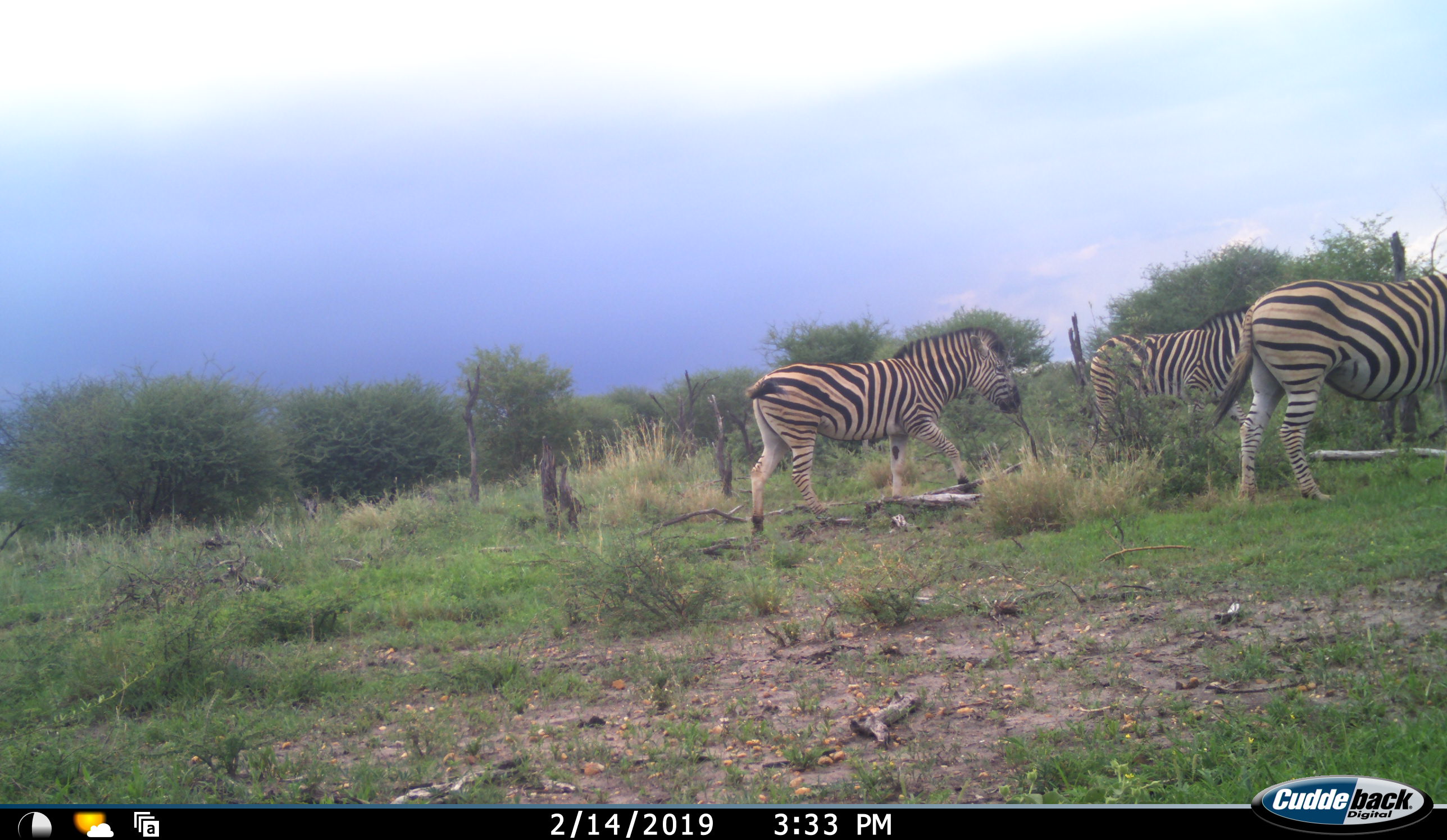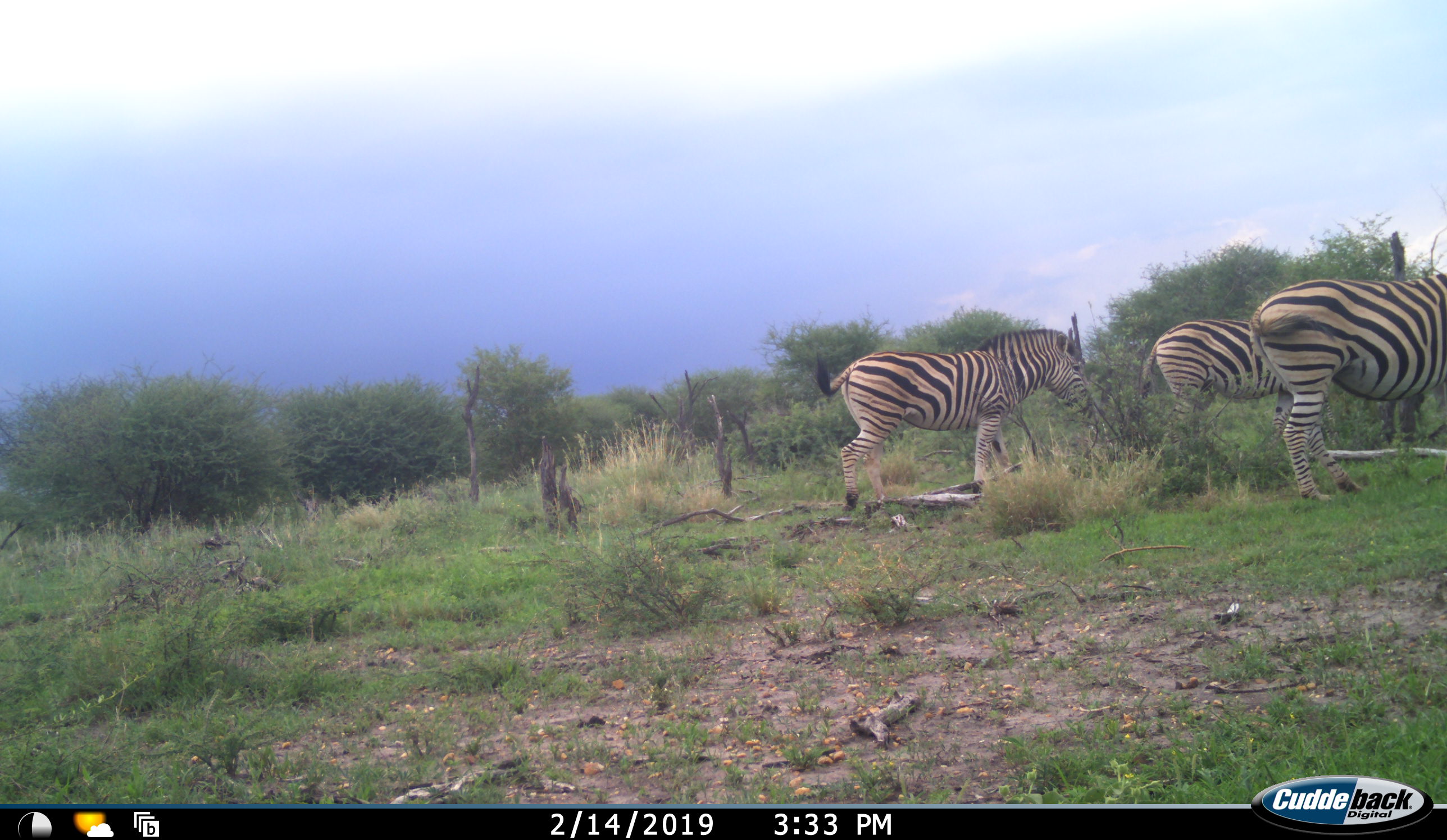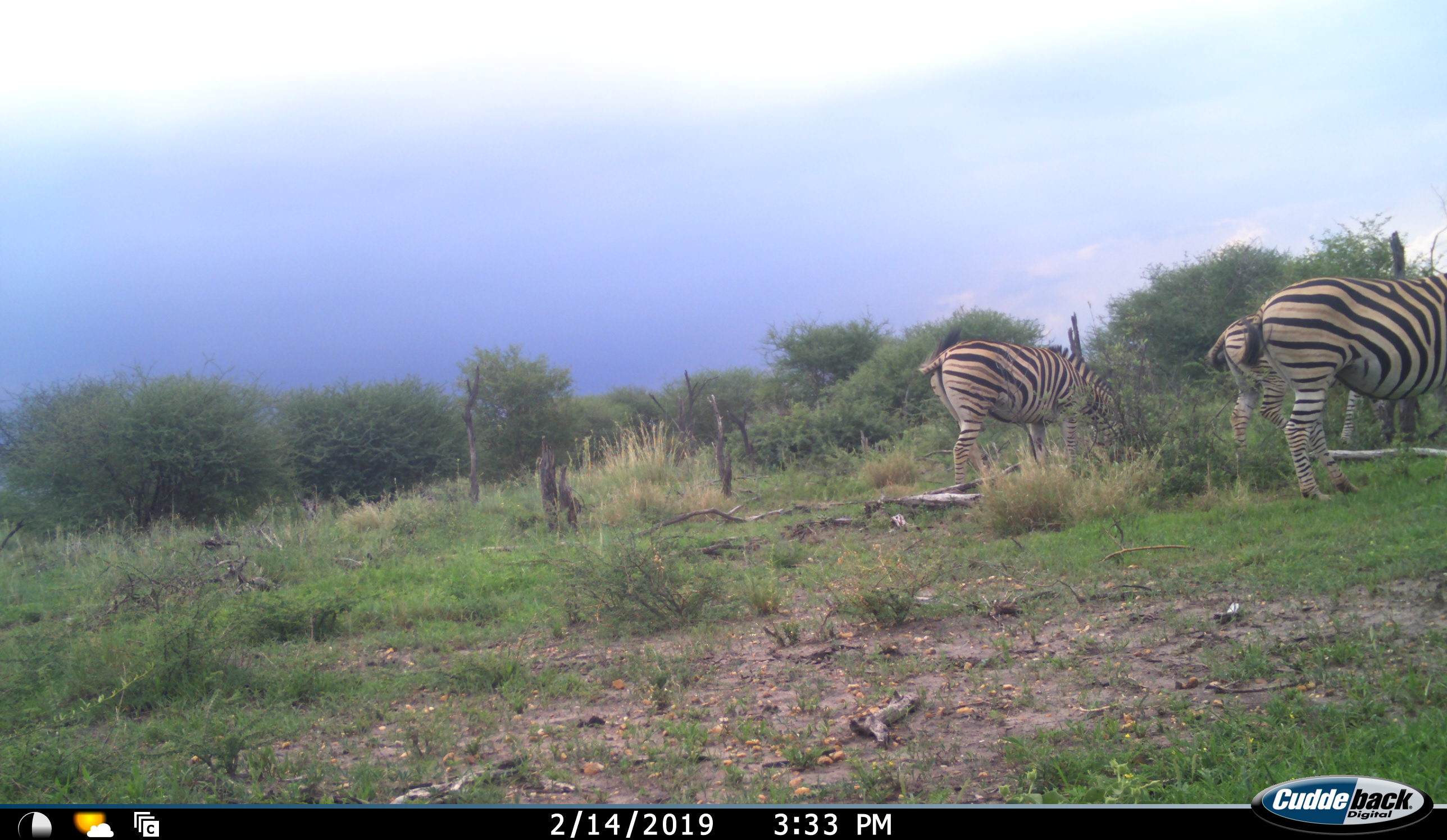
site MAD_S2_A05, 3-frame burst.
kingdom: Animalia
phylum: Chordata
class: Mammalia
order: Perissodactyla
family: Equidae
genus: Equus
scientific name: Equus quagga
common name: plains zebra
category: zebraplains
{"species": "zebraplains (plains zebra) (Equus quagga)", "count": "3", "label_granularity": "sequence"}